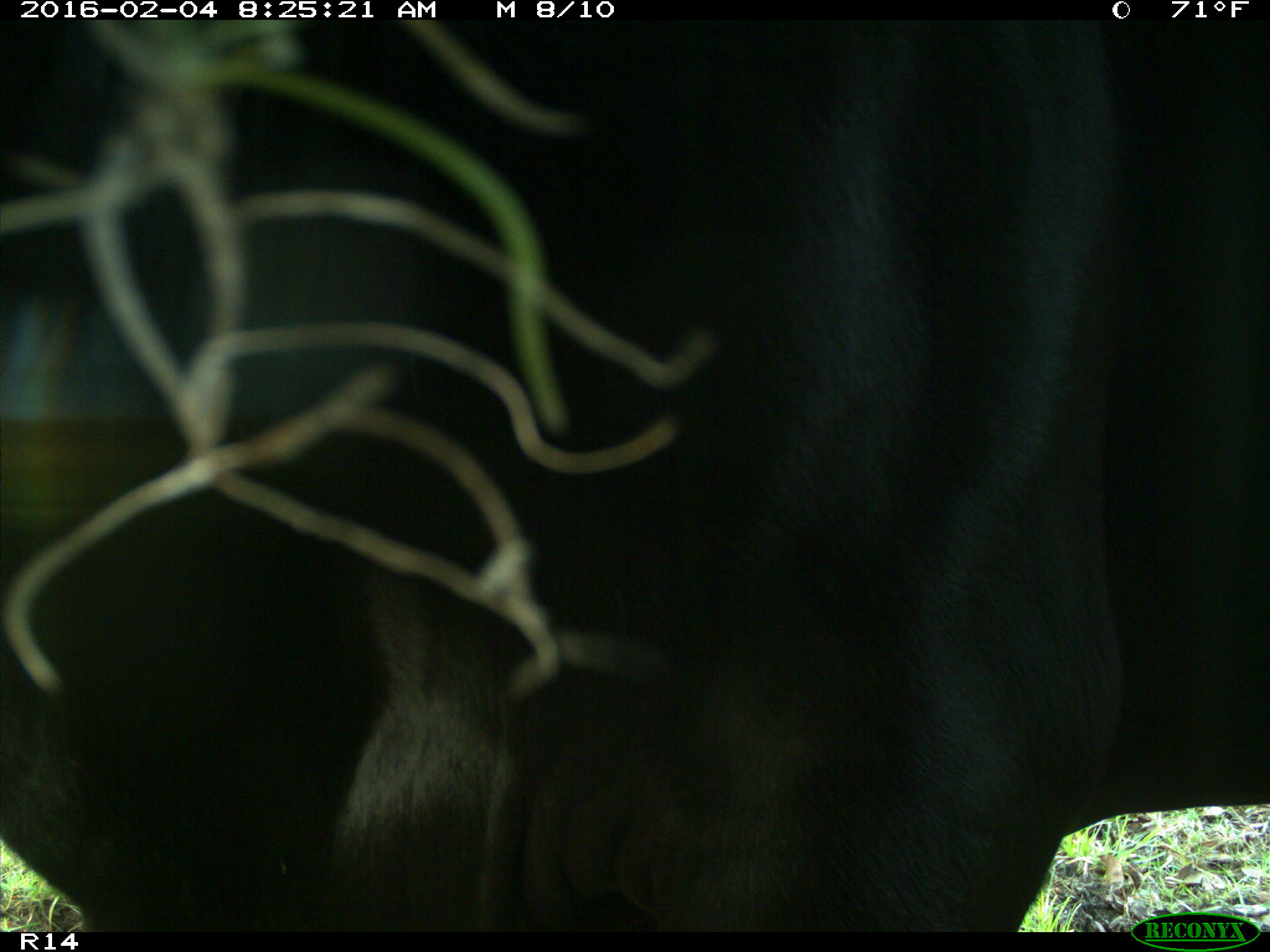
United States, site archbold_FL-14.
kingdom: Animalia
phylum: Chordata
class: Mammalia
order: Artiodactyla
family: Bovidae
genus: Bos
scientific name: Bos taurus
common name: domestic cow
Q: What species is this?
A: Bos taurus (domestic cow).